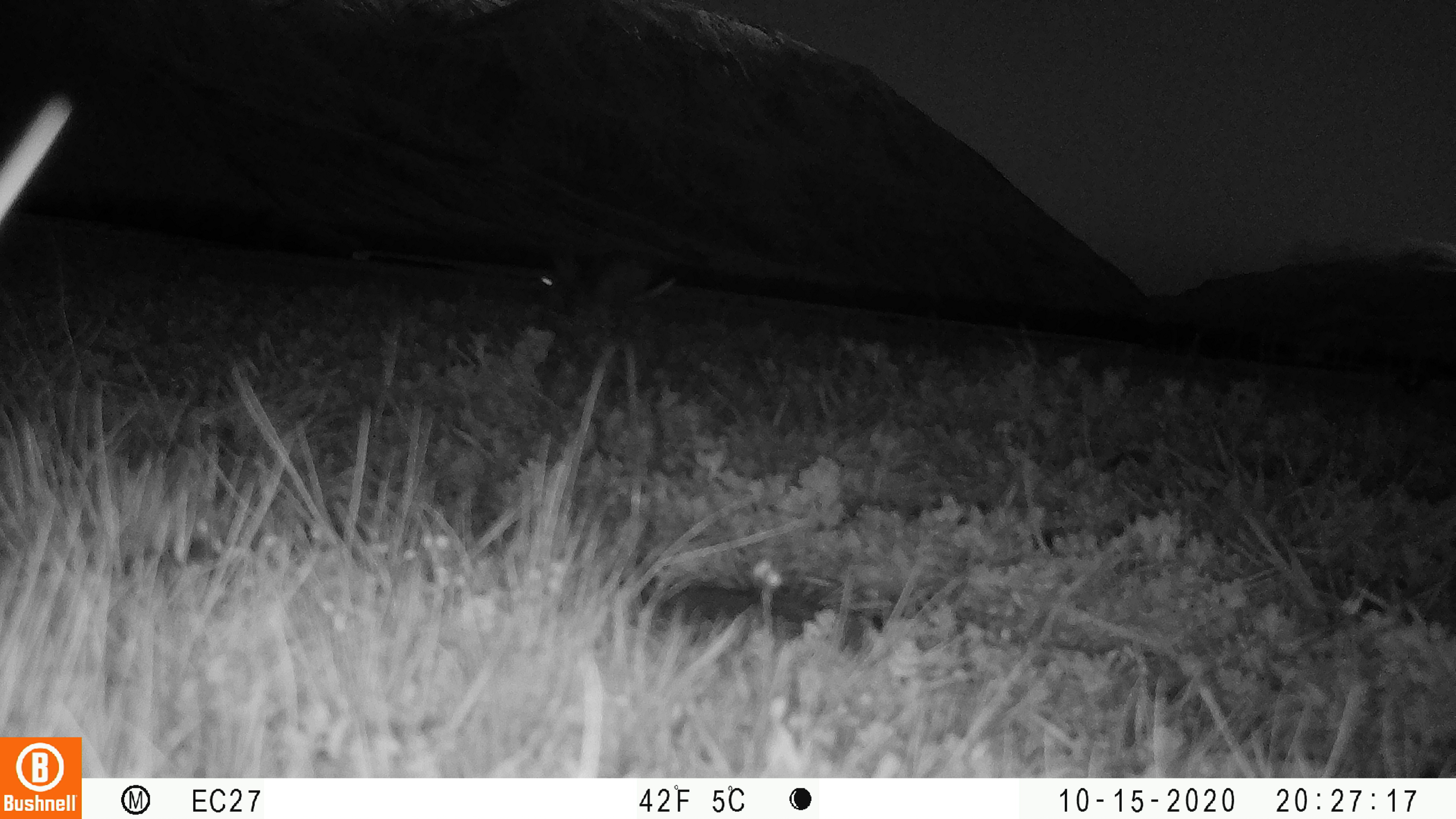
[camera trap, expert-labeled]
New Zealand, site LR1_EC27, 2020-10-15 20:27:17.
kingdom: Animalia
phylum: Chordata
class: Mammalia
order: Lagomorpha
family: Leporidae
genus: Oryctolagus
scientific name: Oryctolagus cuniculus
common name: european rabbit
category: rabbit